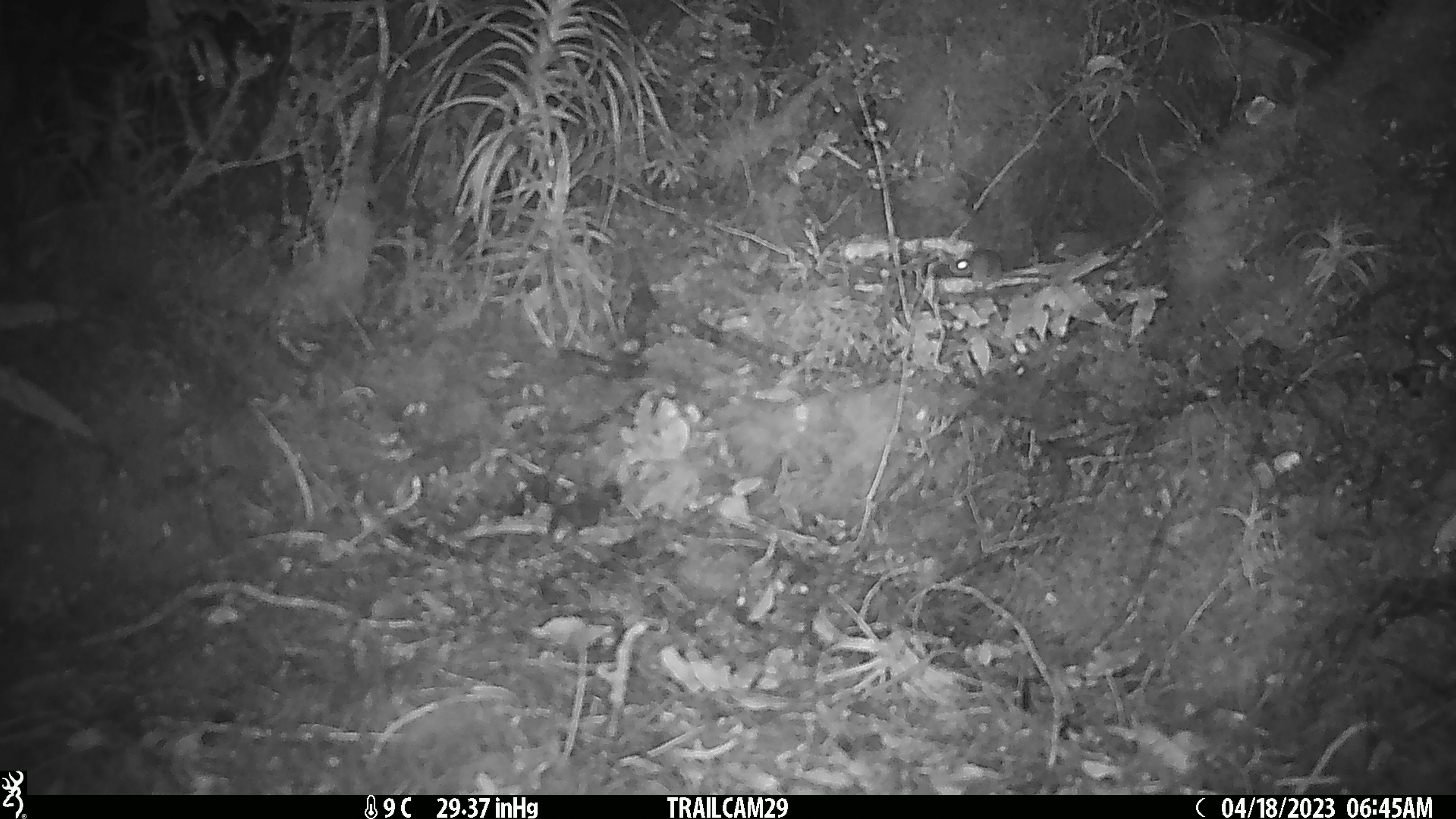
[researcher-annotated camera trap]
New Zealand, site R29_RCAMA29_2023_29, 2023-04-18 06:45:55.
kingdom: Animalia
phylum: Chordata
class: Mammalia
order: Rodentia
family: Muridae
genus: Mus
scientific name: Mus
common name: mouse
Mouse (Mus).